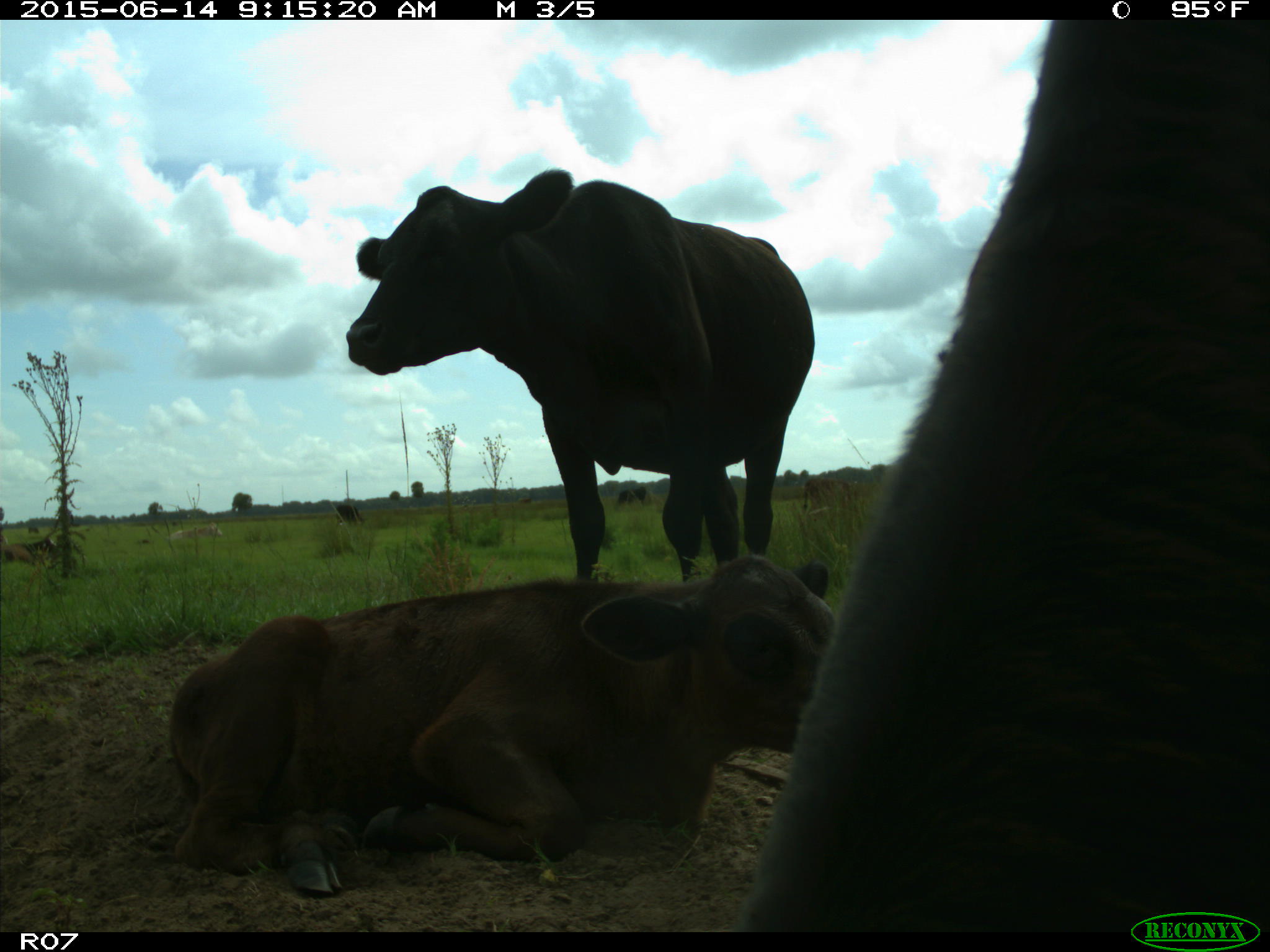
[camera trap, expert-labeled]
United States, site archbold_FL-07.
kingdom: Animalia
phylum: Chordata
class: Mammalia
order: Artiodactyla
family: Bovidae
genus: Bos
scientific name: Bos taurus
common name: domestic cow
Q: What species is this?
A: Bos taurus (domestic cow).